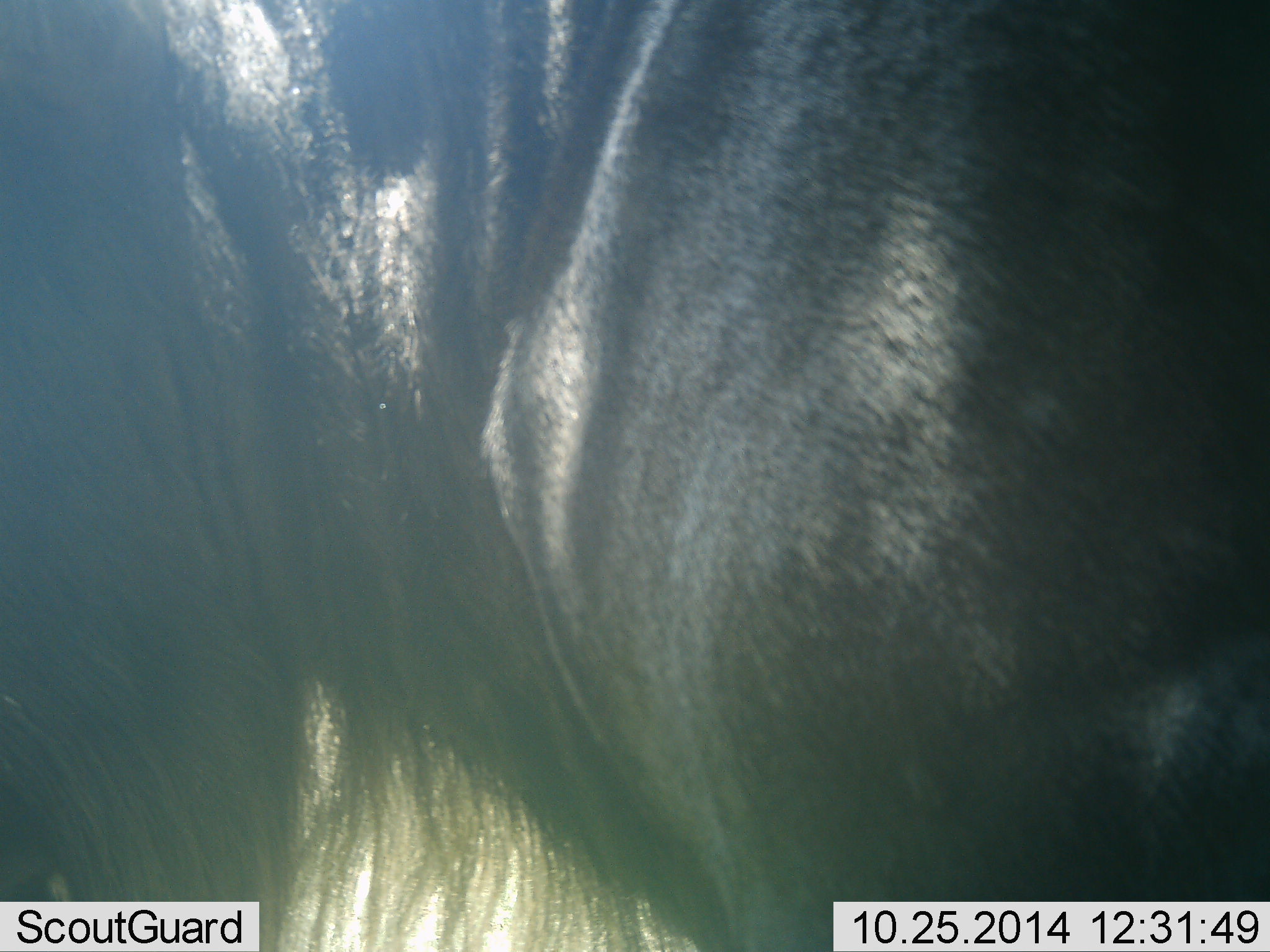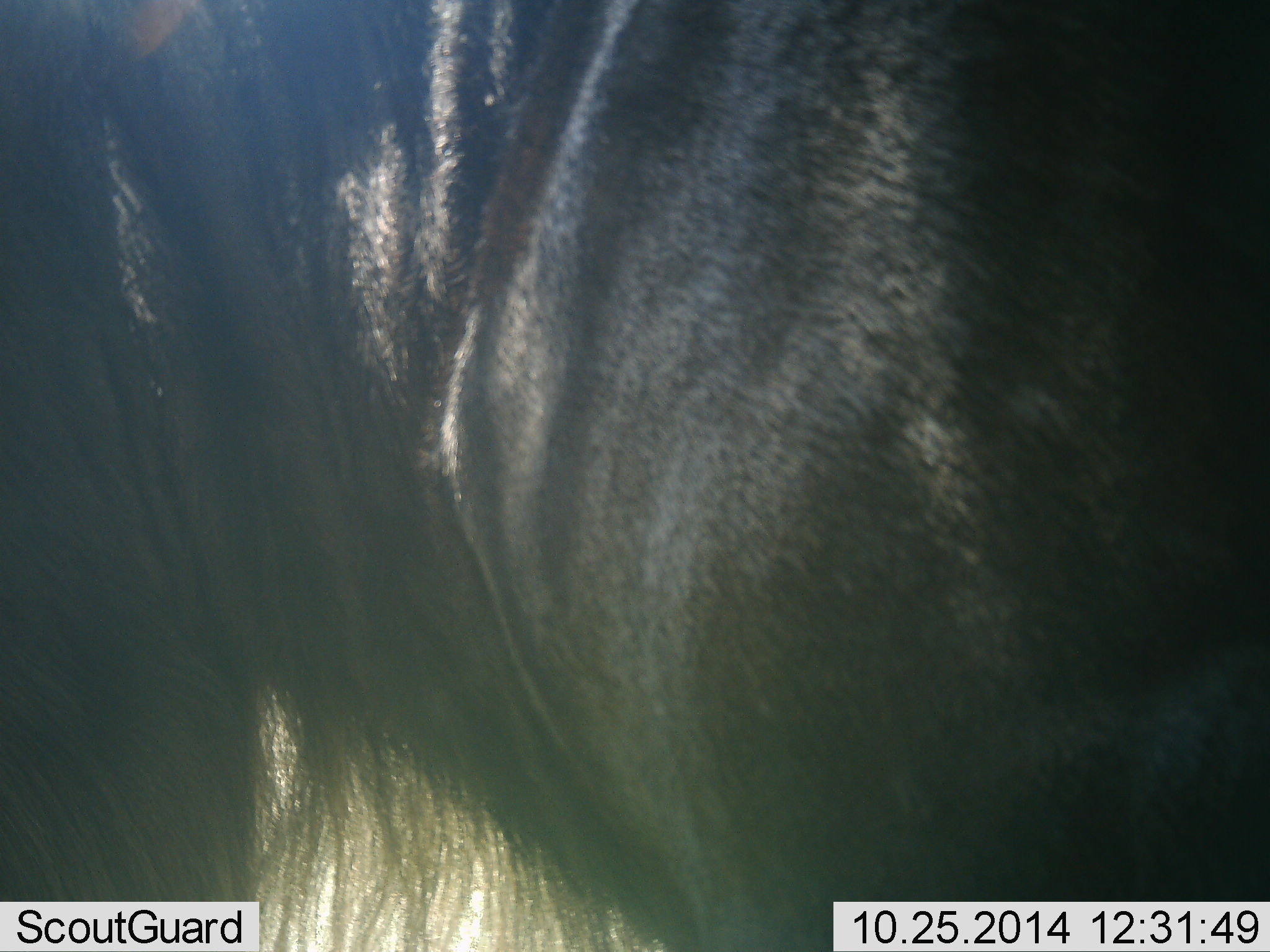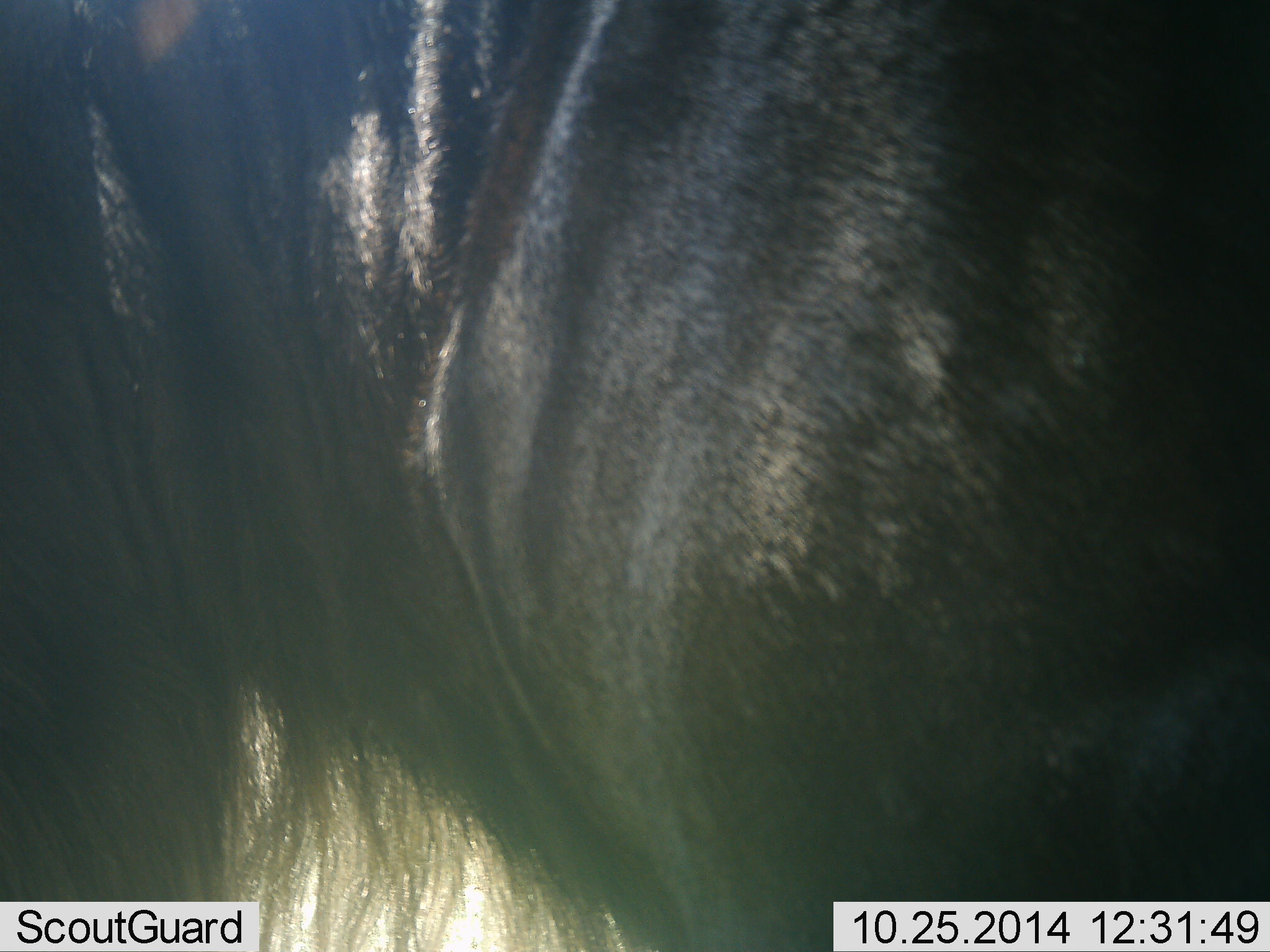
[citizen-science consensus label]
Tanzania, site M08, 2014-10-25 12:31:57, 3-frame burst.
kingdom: Animalia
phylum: Chordata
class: Mammalia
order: Artiodactyla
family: Bovidae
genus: Connochaetes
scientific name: Connochaetes taurinus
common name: blue wildebeest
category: wildebeest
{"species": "wildebeest (blue wildebeest) (Connochaetes taurinus)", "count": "1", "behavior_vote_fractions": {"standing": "90%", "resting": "0%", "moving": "0%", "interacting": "10%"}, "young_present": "0%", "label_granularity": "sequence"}